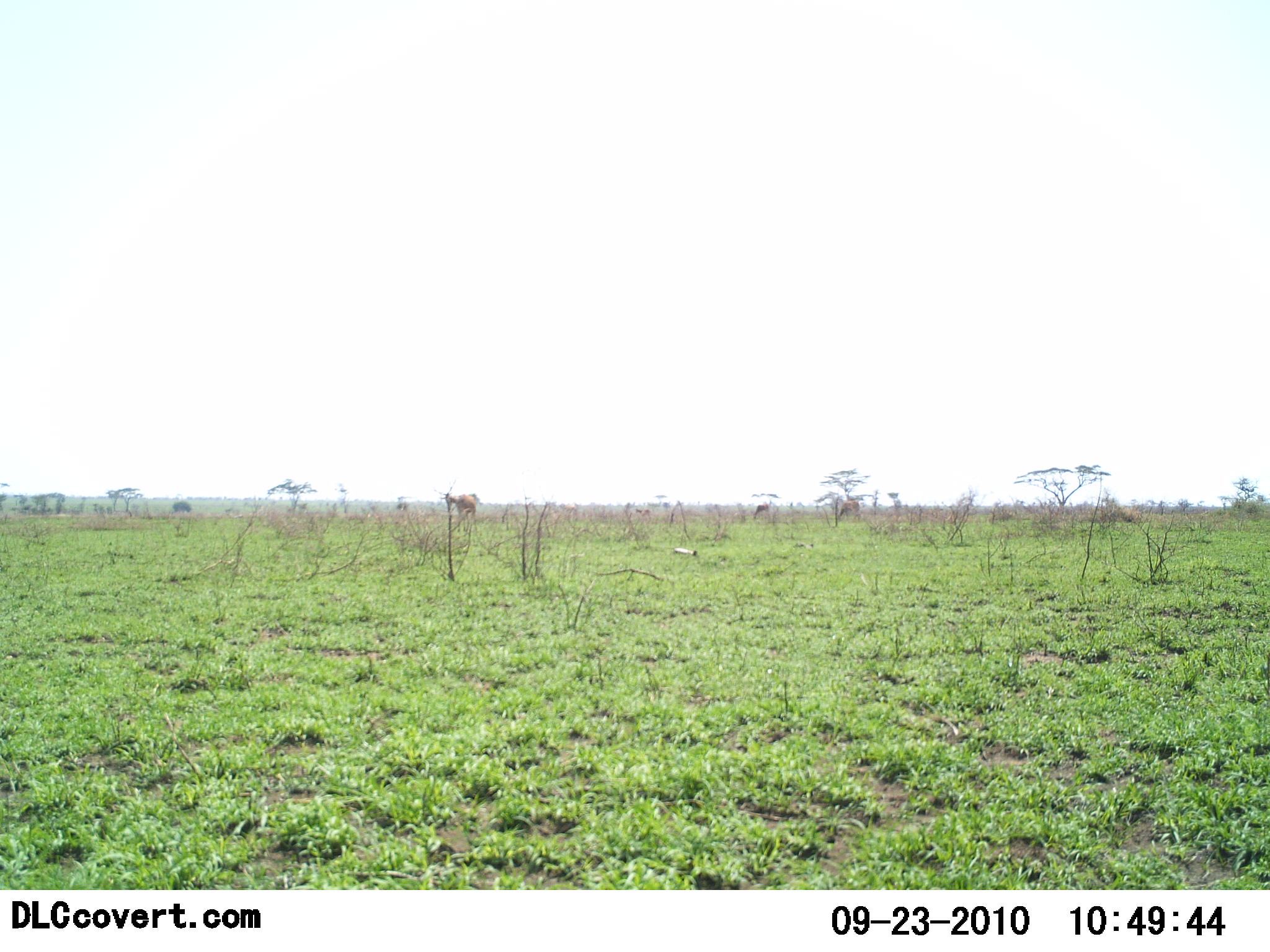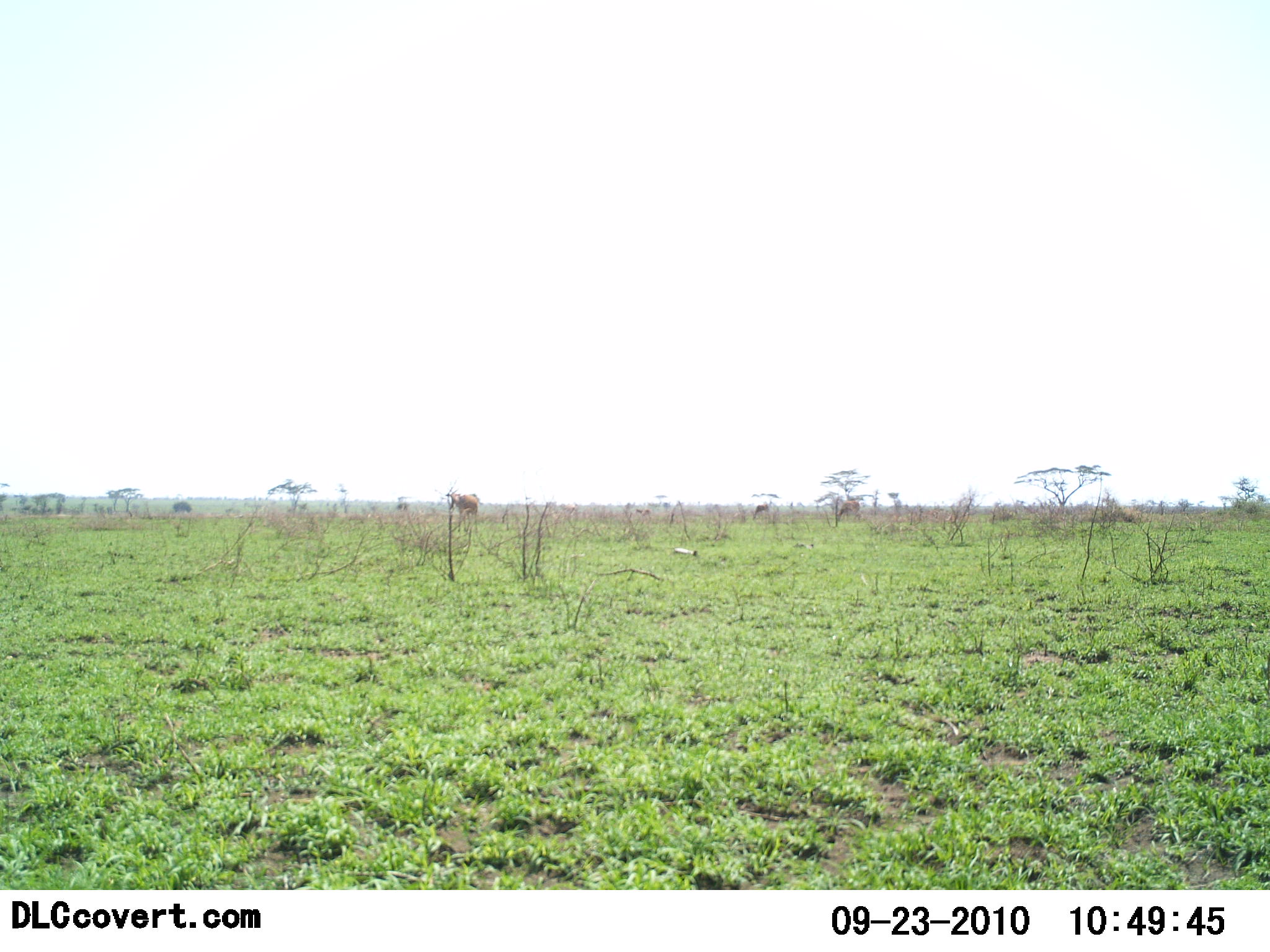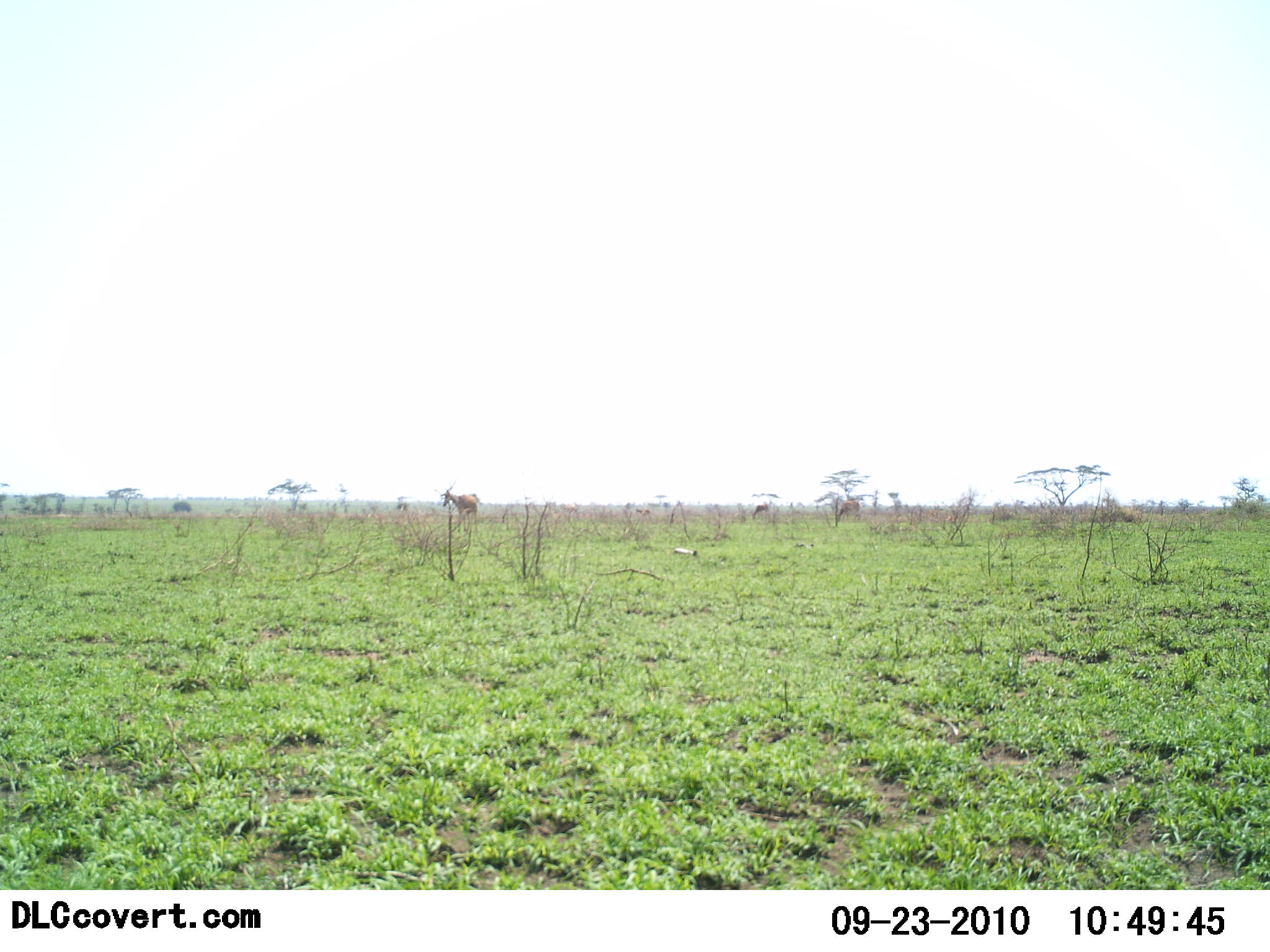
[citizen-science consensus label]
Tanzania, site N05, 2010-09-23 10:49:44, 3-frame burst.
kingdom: Animalia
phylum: Chordata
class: Mammalia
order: Artiodactyla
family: Bovidae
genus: Nanger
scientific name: Nanger granti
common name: grant's gazelle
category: gazellegrants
Gazellegrants (grant's gazelle) (Nanger granti), count 1. Behavior (volunteer vote fractions): standing 50%, resting 0%, moving 25%, interacting 0%. Young present (vote fraction): 0%. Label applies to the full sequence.